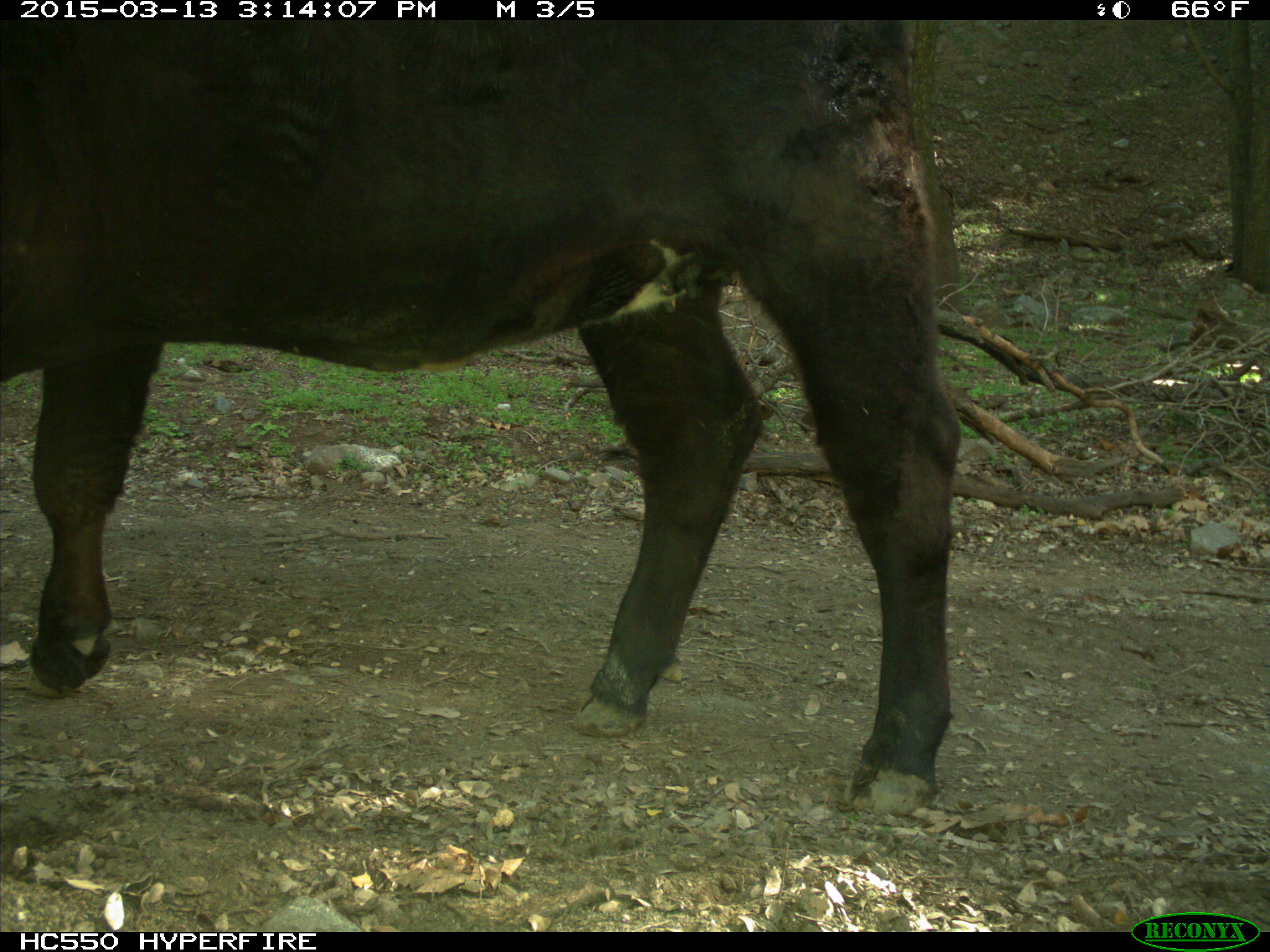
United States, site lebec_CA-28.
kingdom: Animalia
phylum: Chordata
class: Mammalia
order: Artiodactyla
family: Bovidae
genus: Bos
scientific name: Bos taurus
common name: domestic cow